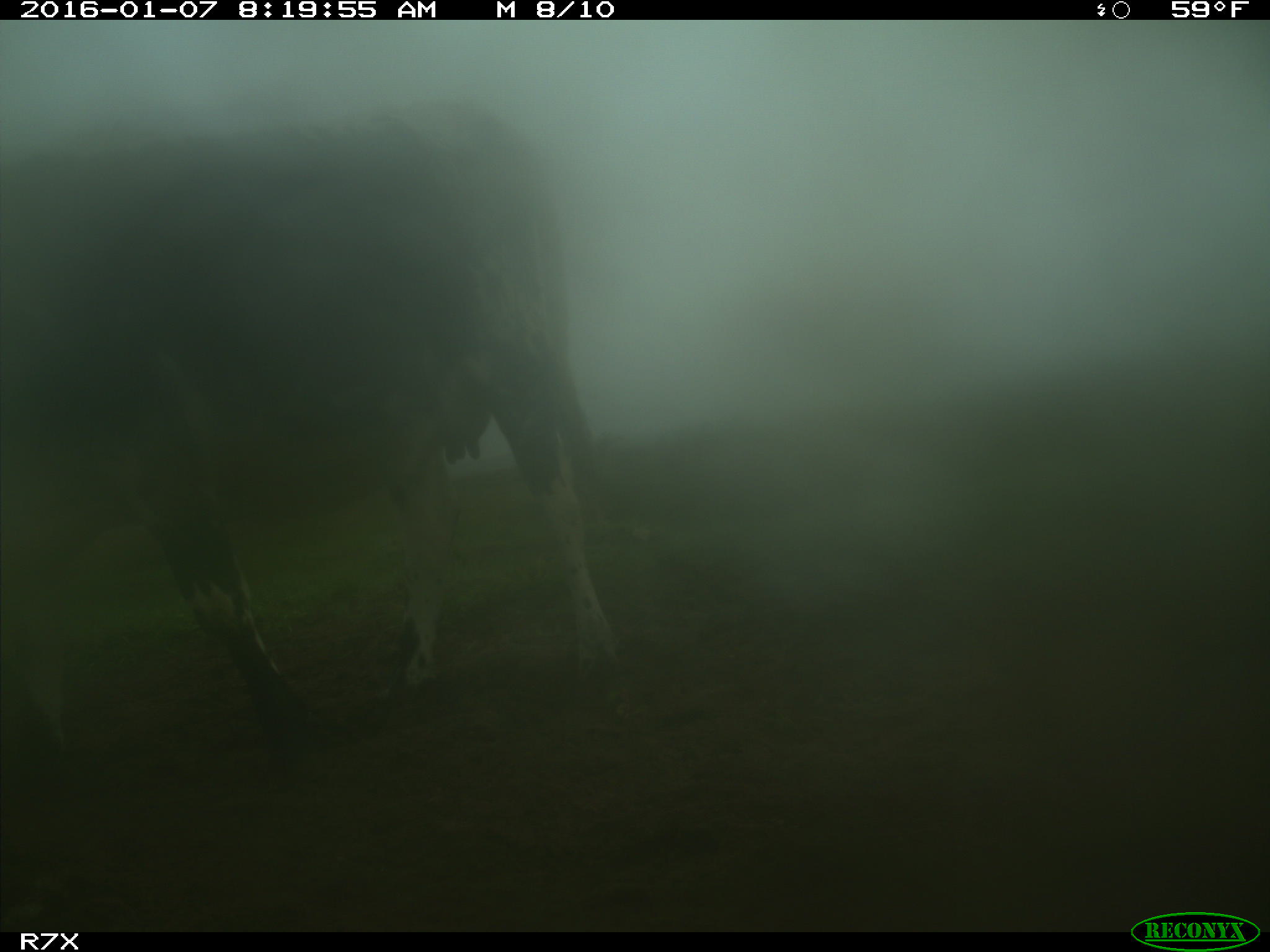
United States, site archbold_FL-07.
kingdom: Animalia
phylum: Chordata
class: Mammalia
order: Artiodactyla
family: Bovidae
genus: Bos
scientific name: Bos taurus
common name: domestic cow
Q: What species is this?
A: Bos taurus (domestic cow).